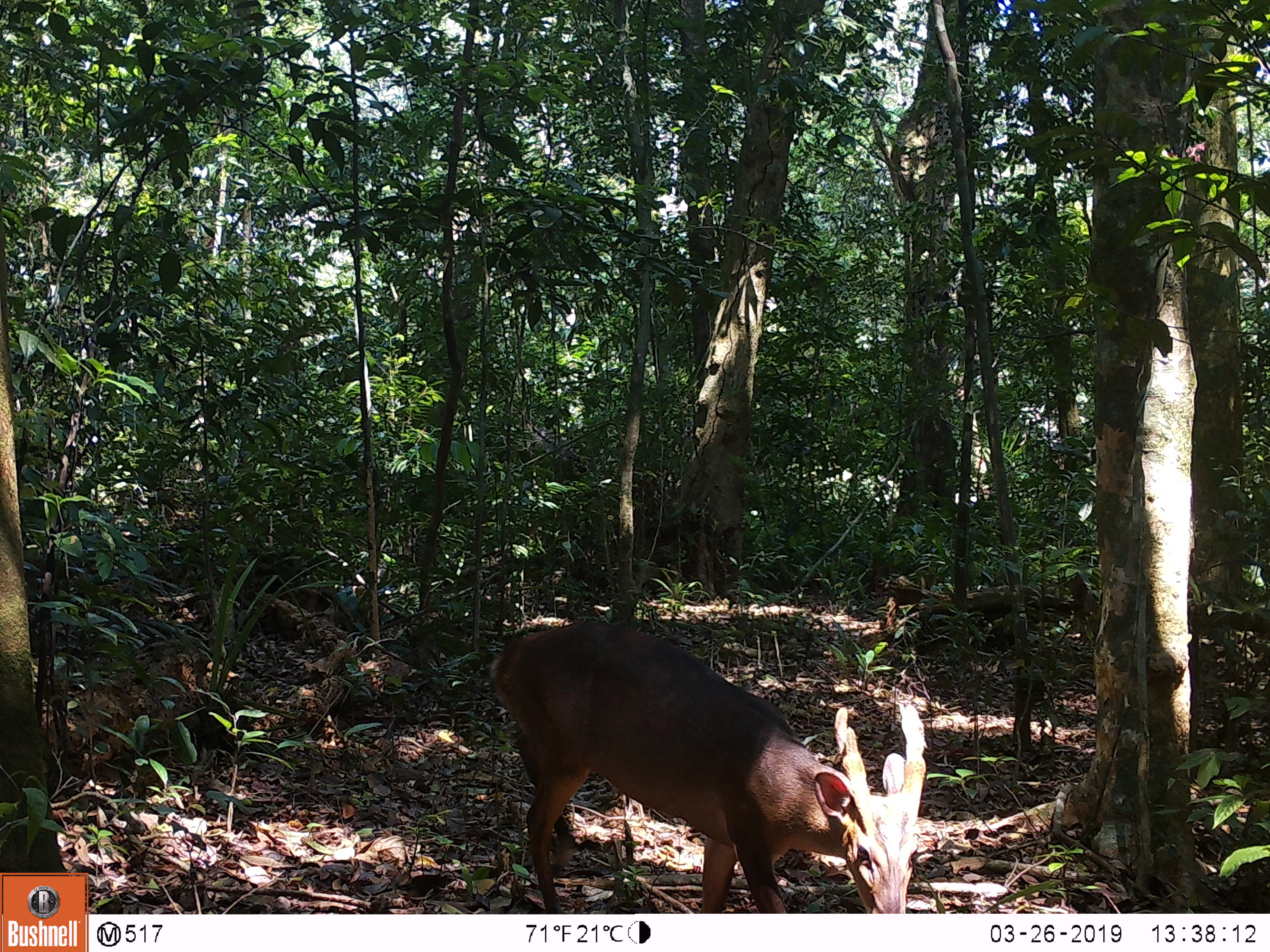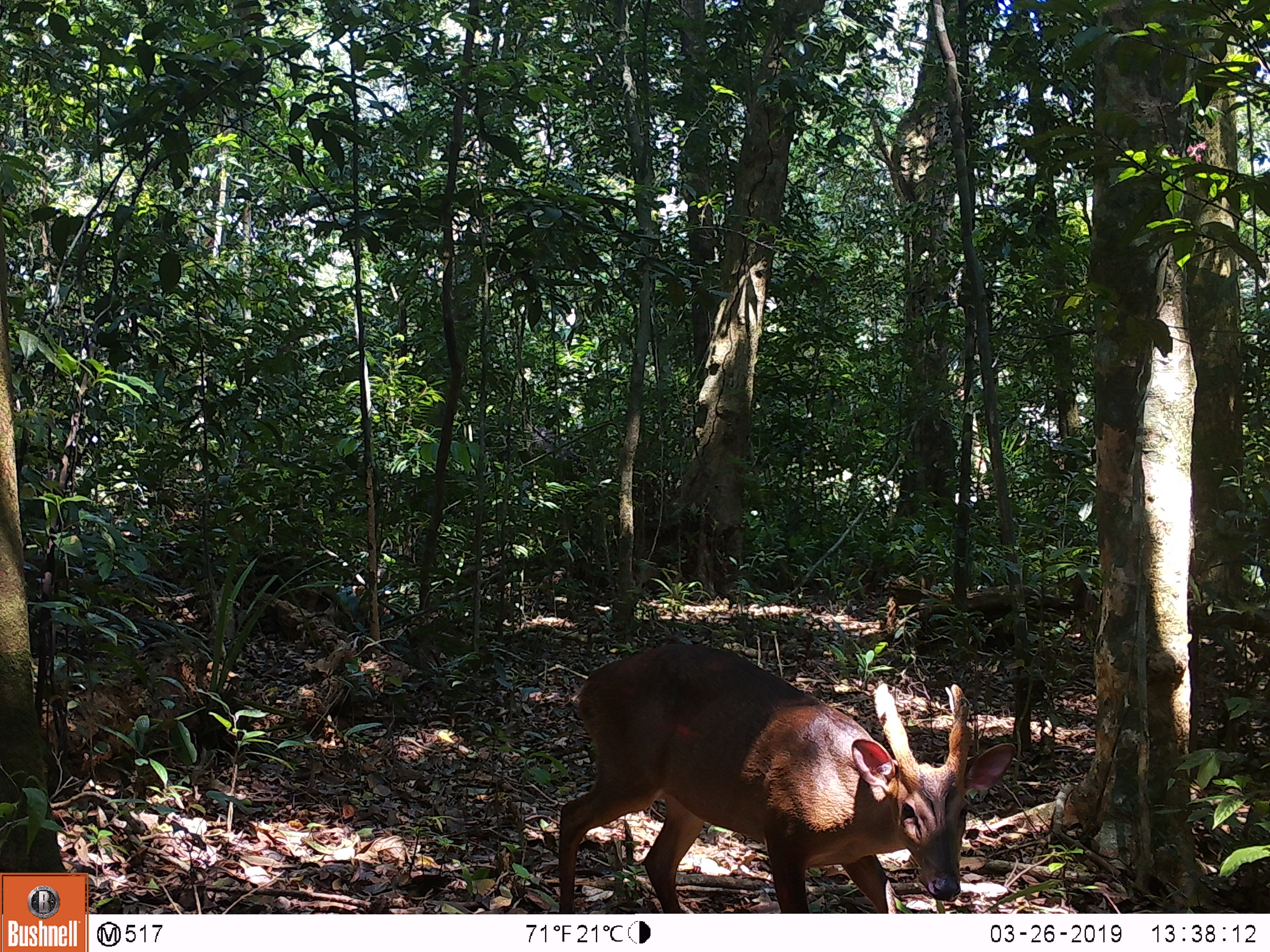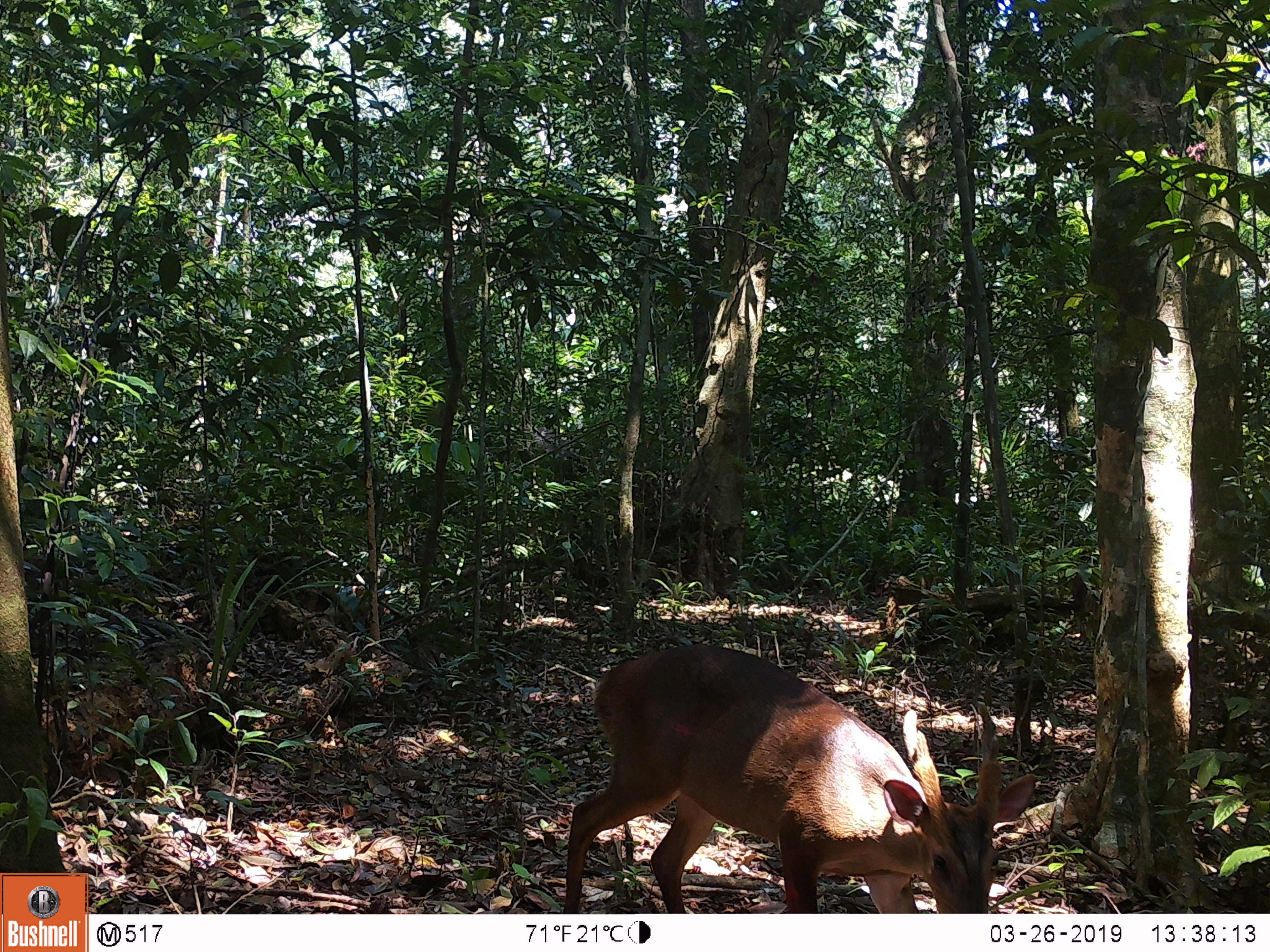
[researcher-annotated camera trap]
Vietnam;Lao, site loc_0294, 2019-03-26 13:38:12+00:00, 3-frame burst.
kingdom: Animalia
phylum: Chordata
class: Mammalia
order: Artiodactyla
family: Cervidae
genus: Muntiacus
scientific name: Muntiacus vuquangensis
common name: large-antlered muntjac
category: large antlered muntjac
Large antlered muntjac (large-antlered muntjac) (Muntiacus vuquangensis). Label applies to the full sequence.